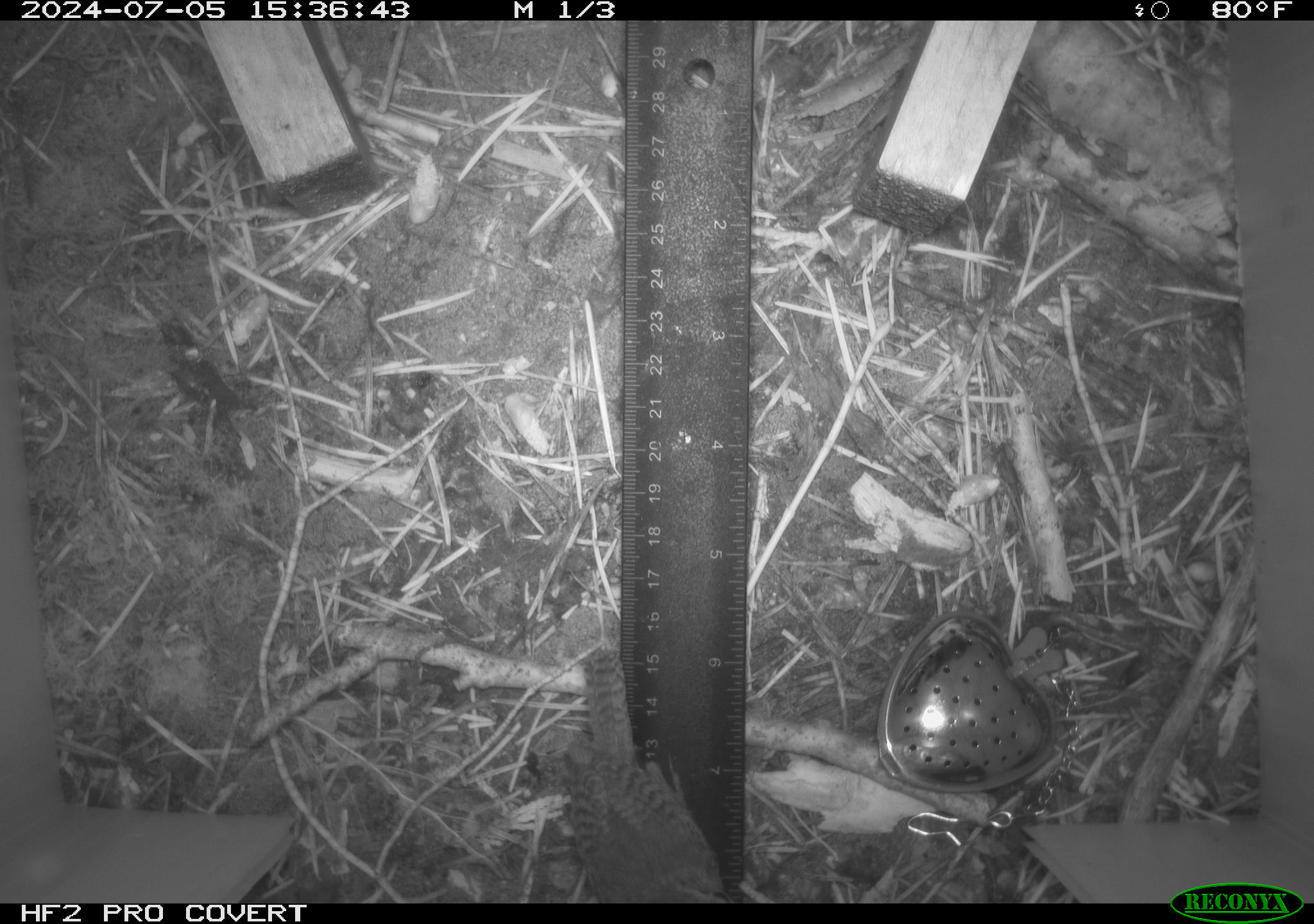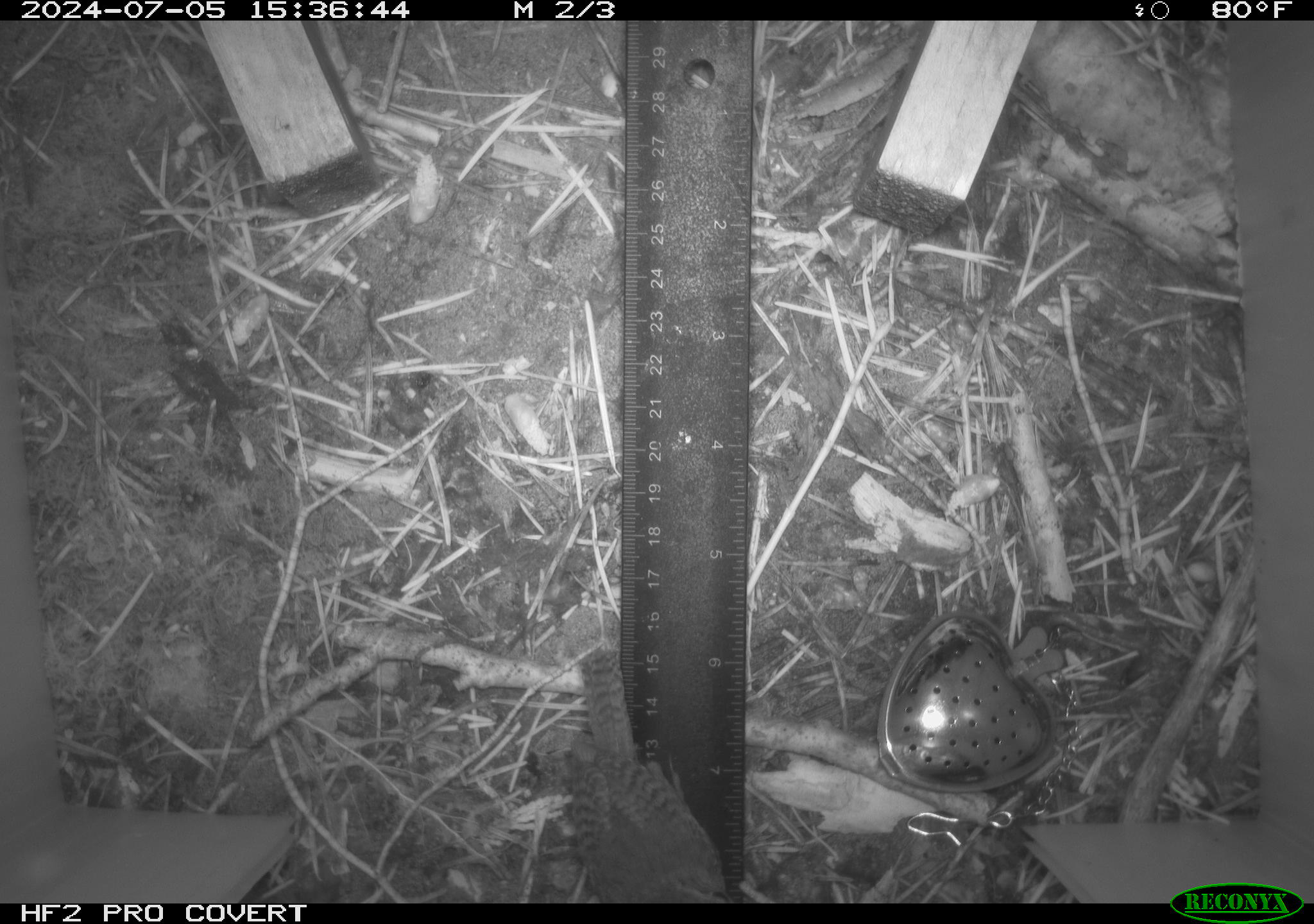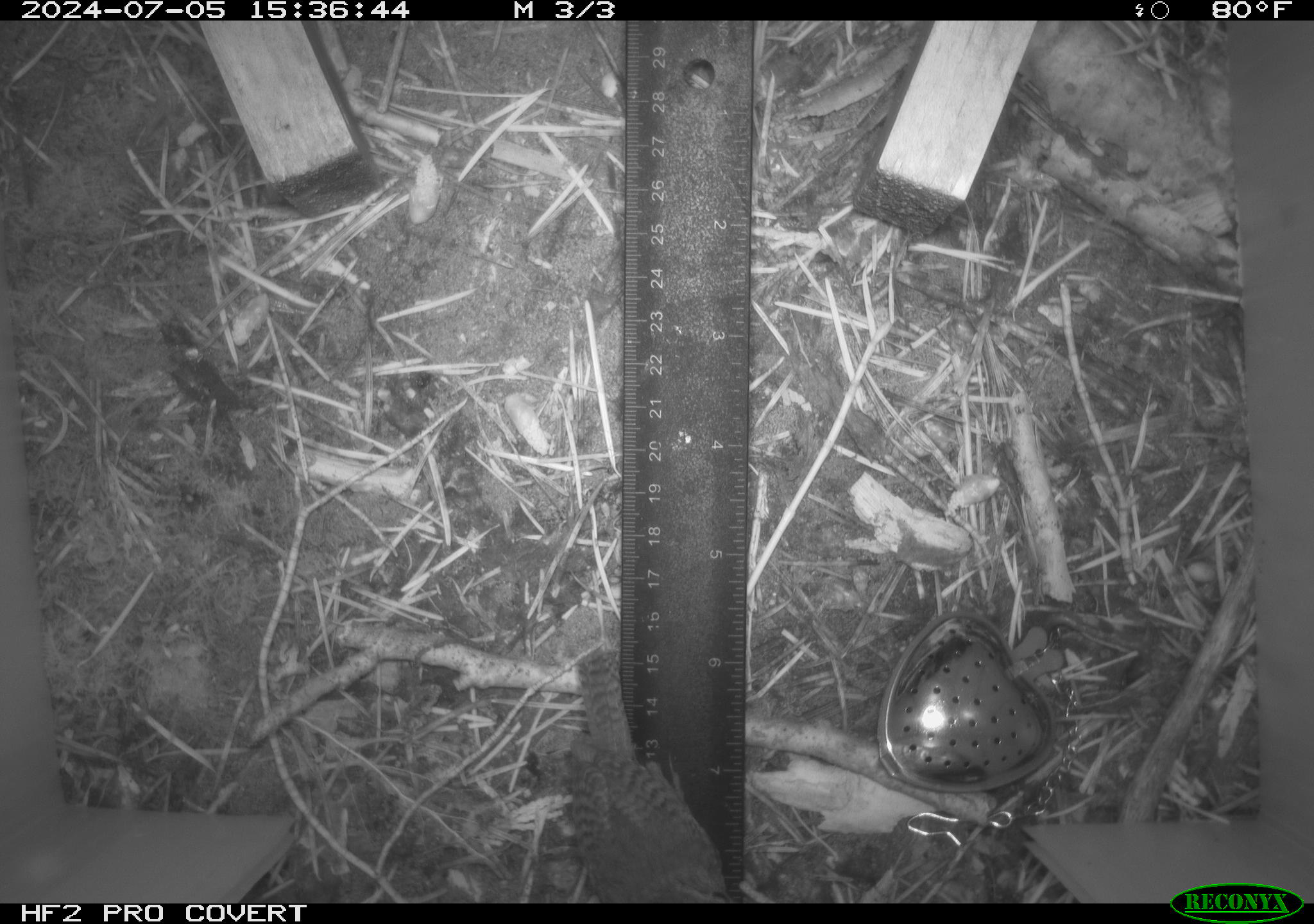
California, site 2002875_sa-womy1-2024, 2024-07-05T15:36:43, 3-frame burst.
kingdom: Animalia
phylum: Chordata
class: Aves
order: Passeriformes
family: Troglodytidae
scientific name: Troglodytidae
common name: wren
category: troglodytidae family